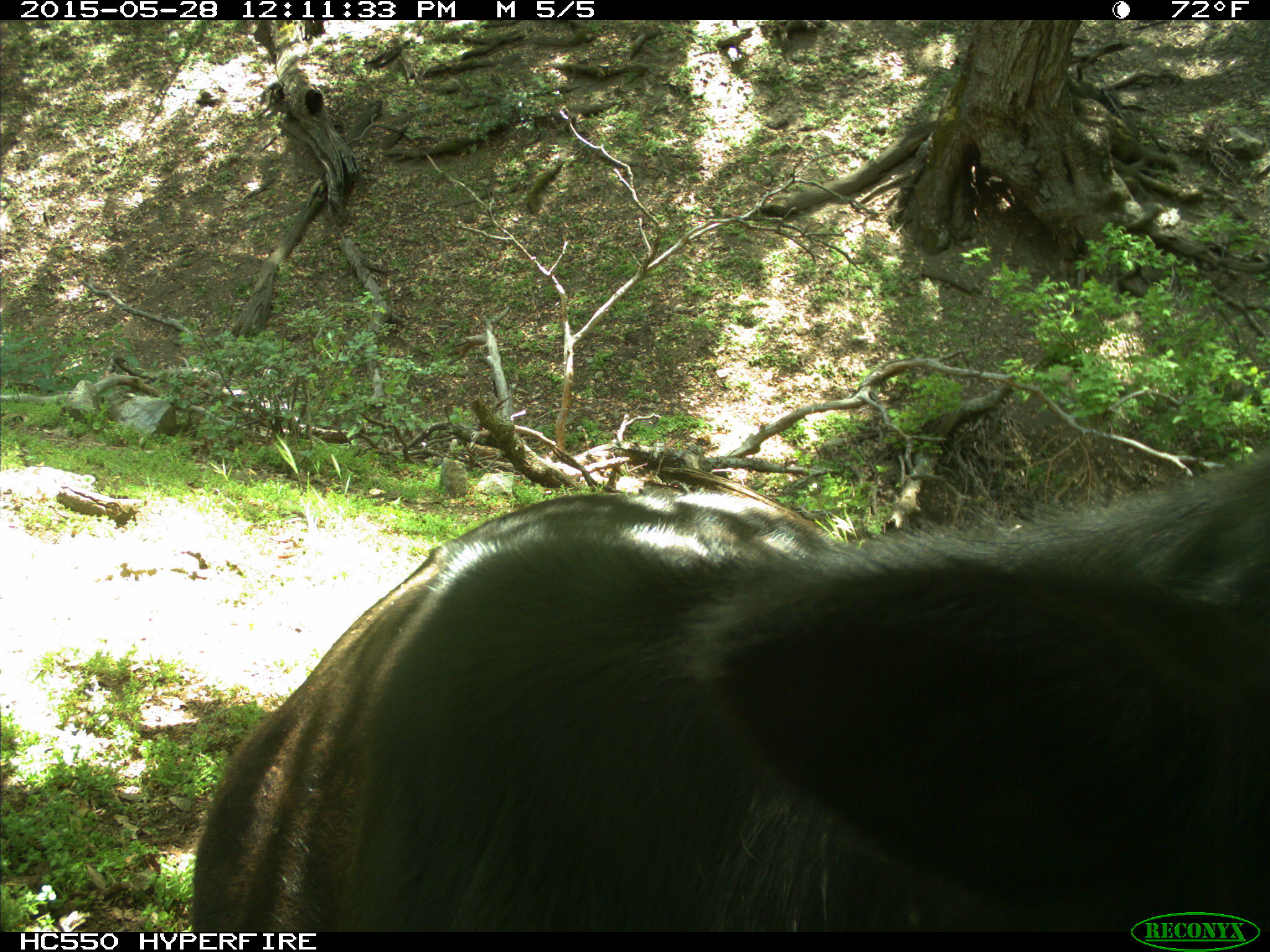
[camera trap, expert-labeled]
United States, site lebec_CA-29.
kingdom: Animalia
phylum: Chordata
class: Mammalia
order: Artiodactyla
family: Bovidae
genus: Bos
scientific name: Bos taurus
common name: domestic cow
Bos taurus (domestic cow).